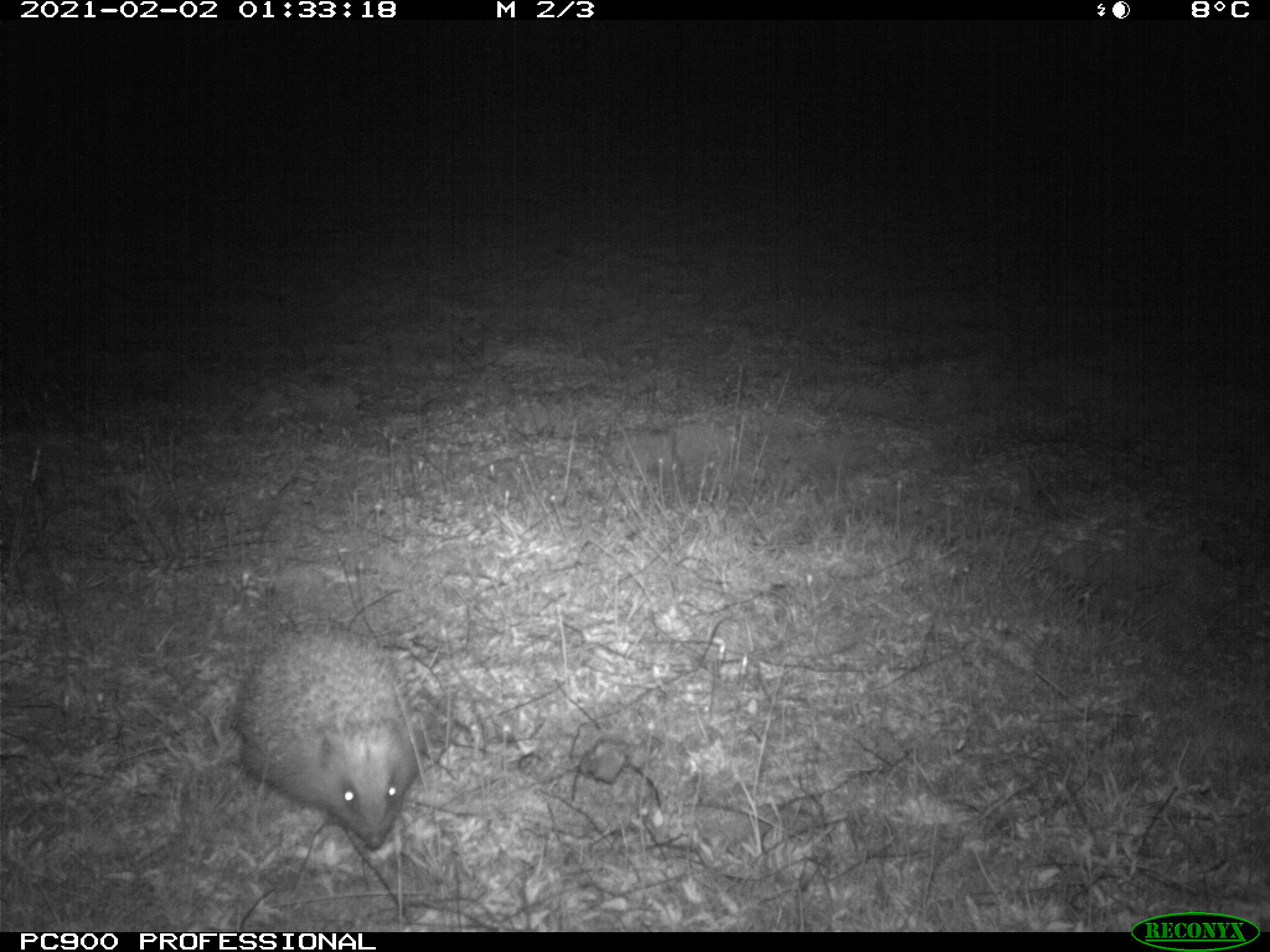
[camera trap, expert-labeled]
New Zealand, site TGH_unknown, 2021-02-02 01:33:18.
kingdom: Animalia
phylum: Chordata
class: Mammalia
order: Eulipotyphla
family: Erinaceidae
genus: Erinaceus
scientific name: Erinaceus europaeus europaeus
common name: european hedgehog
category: hedgehog